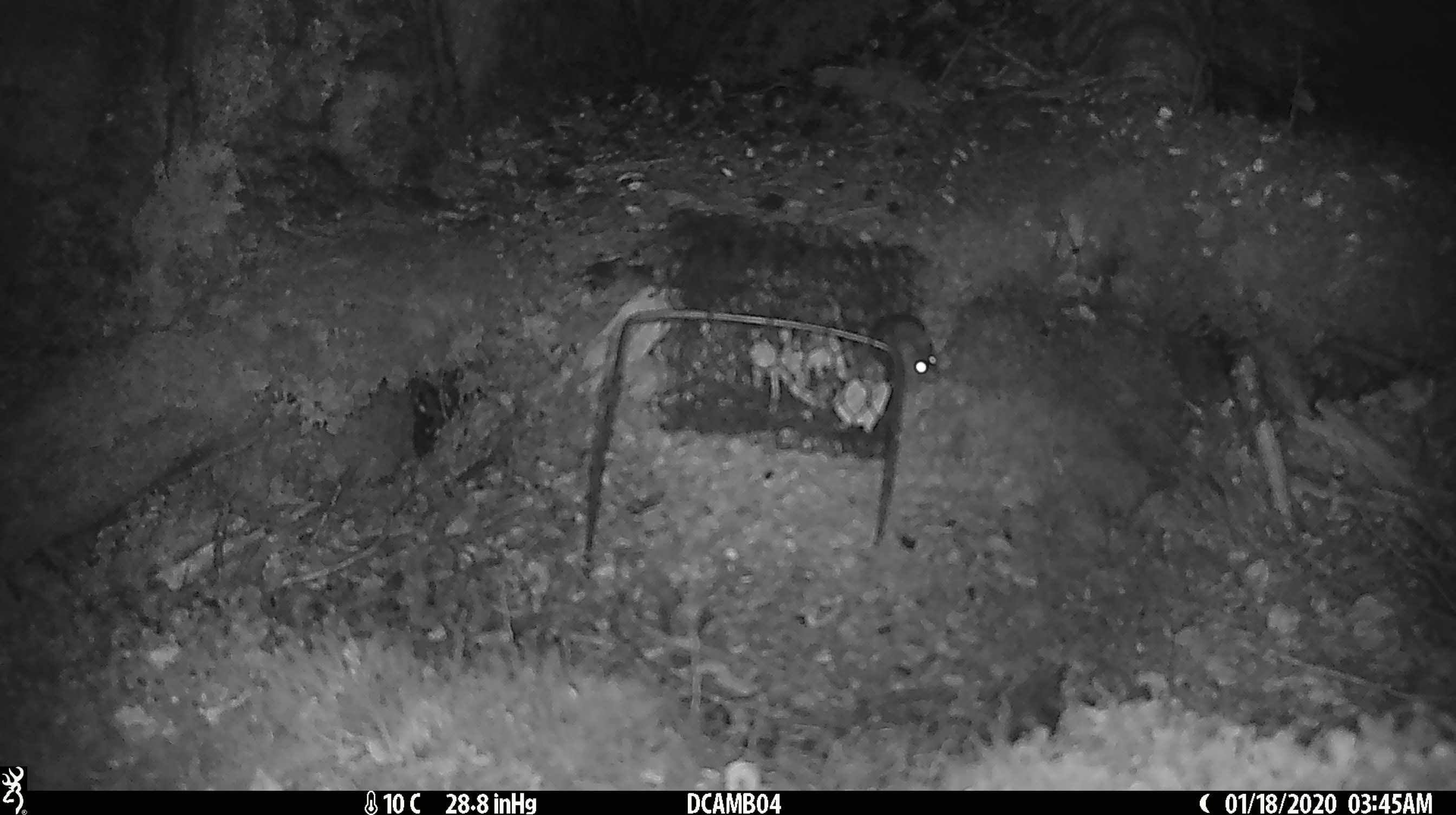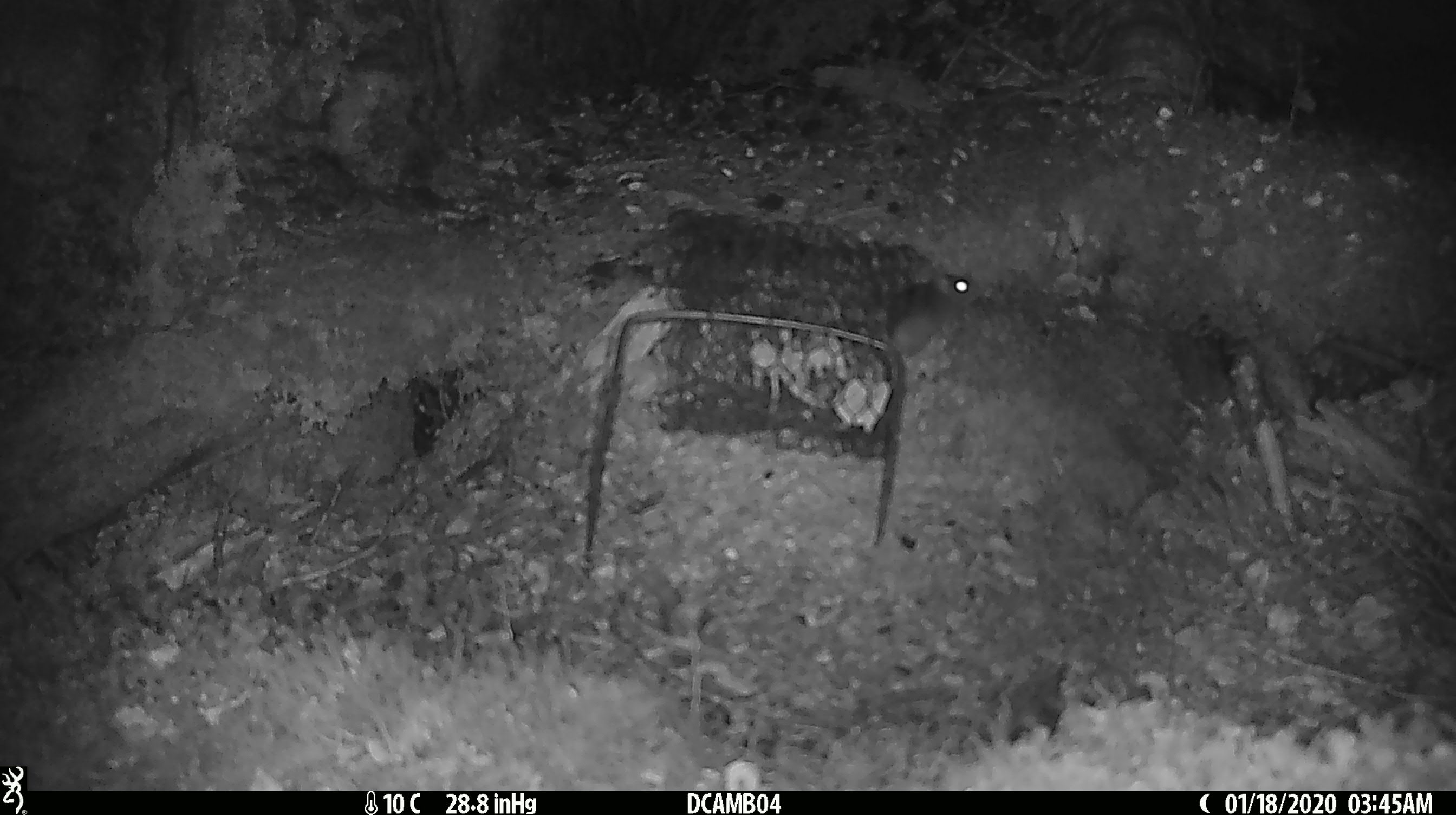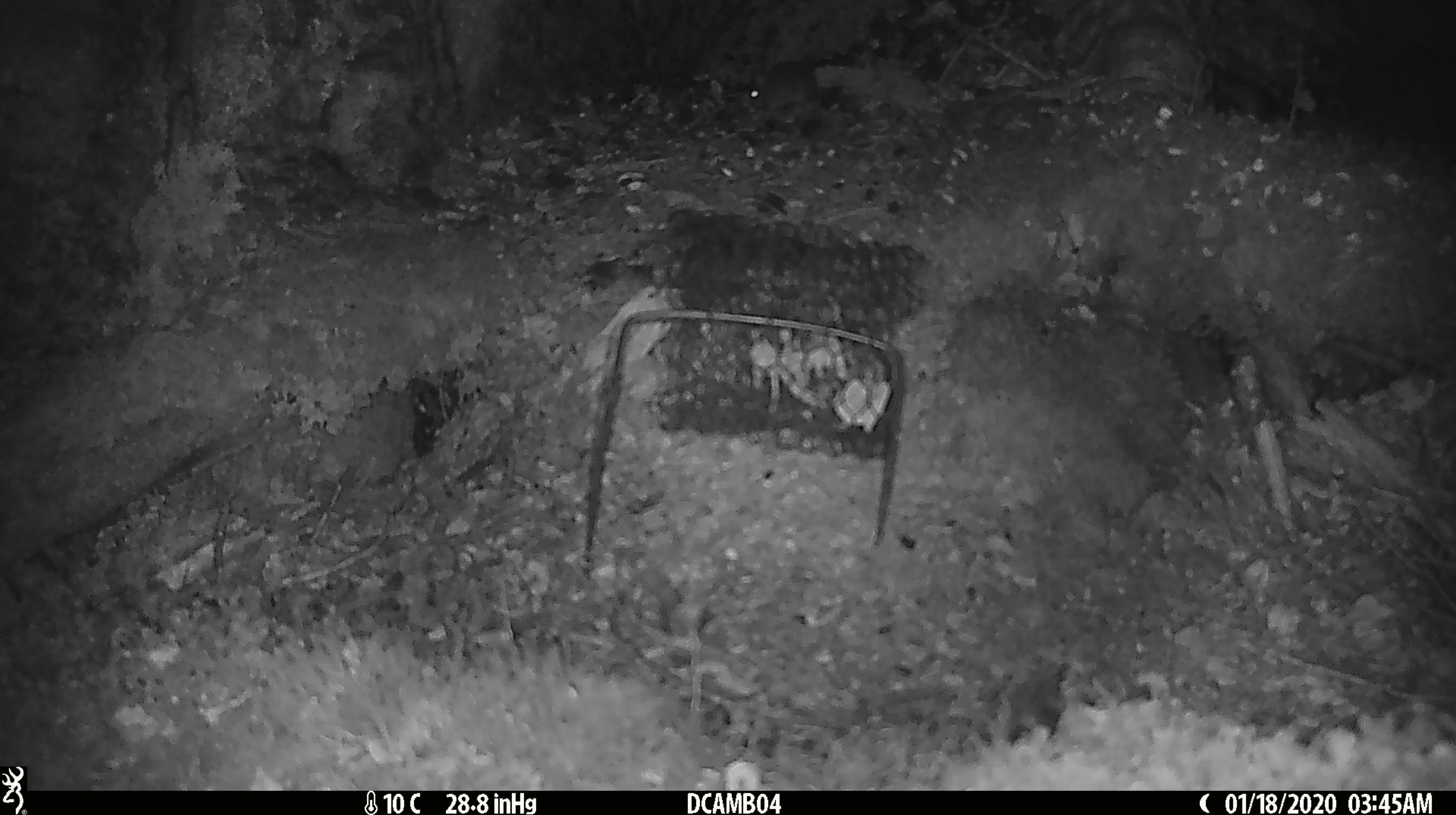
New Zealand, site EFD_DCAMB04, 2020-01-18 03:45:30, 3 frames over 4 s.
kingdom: Animalia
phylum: Chordata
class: Mammalia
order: Rodentia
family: Muridae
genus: Mus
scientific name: Mus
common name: mouse